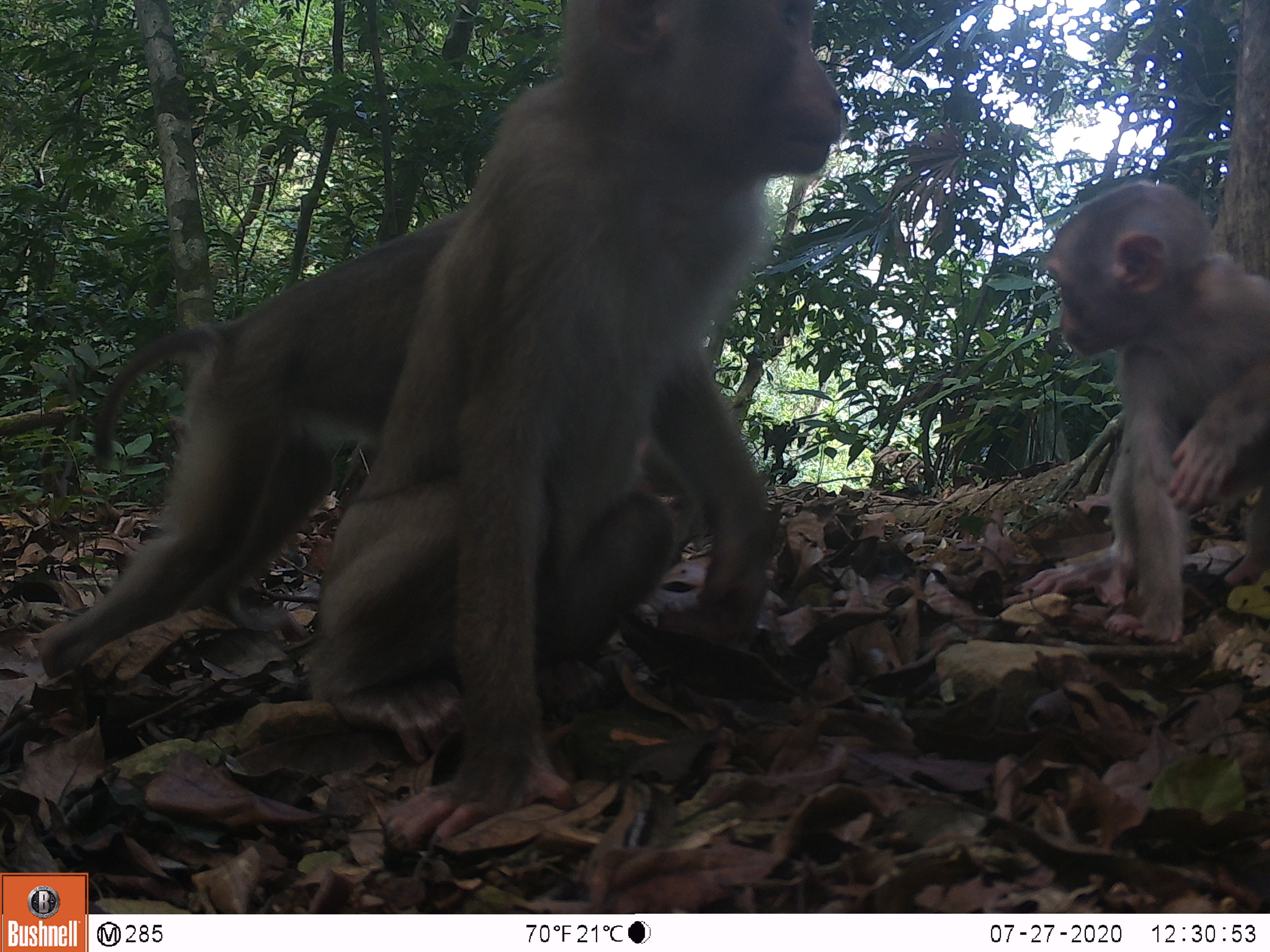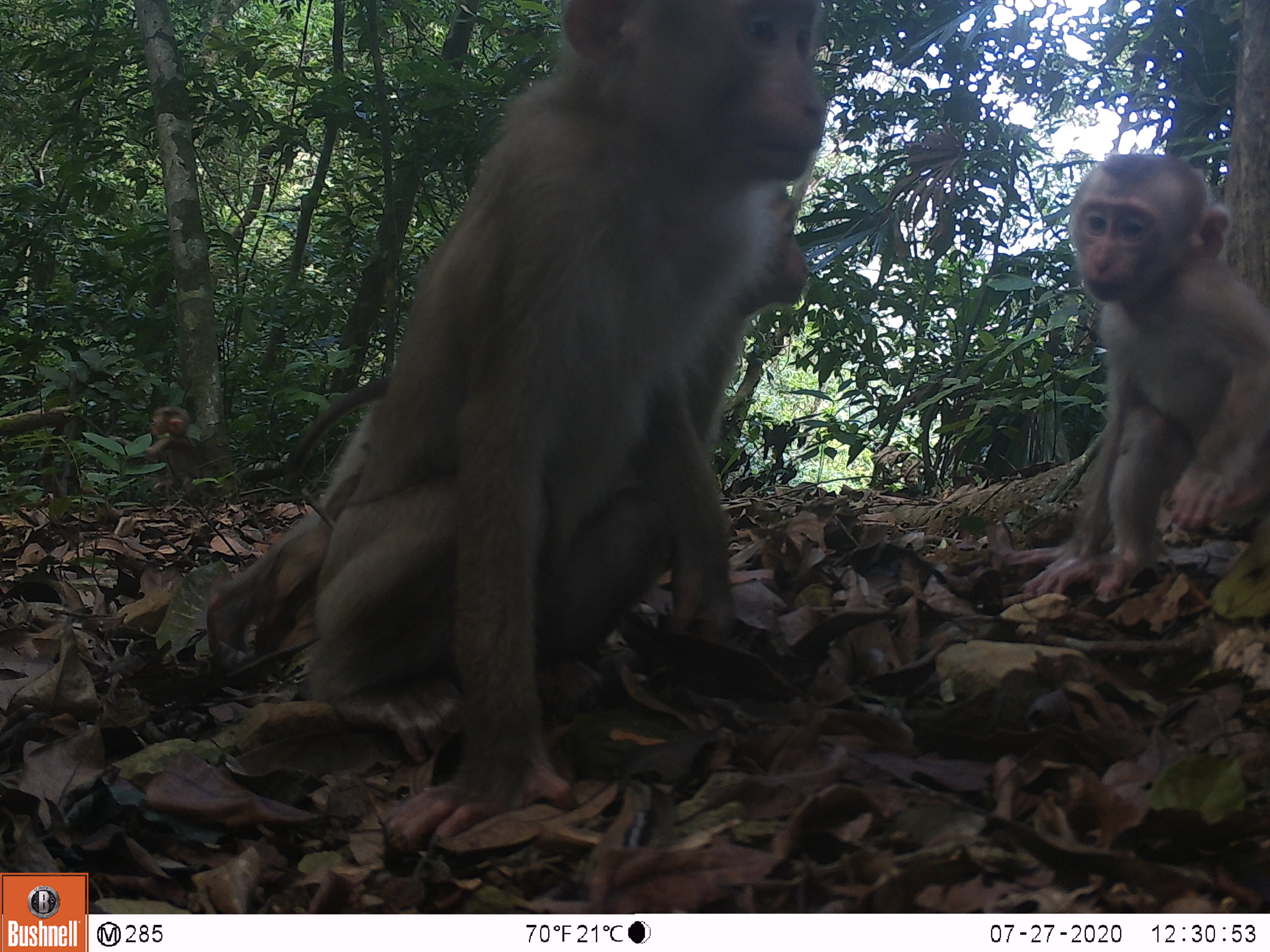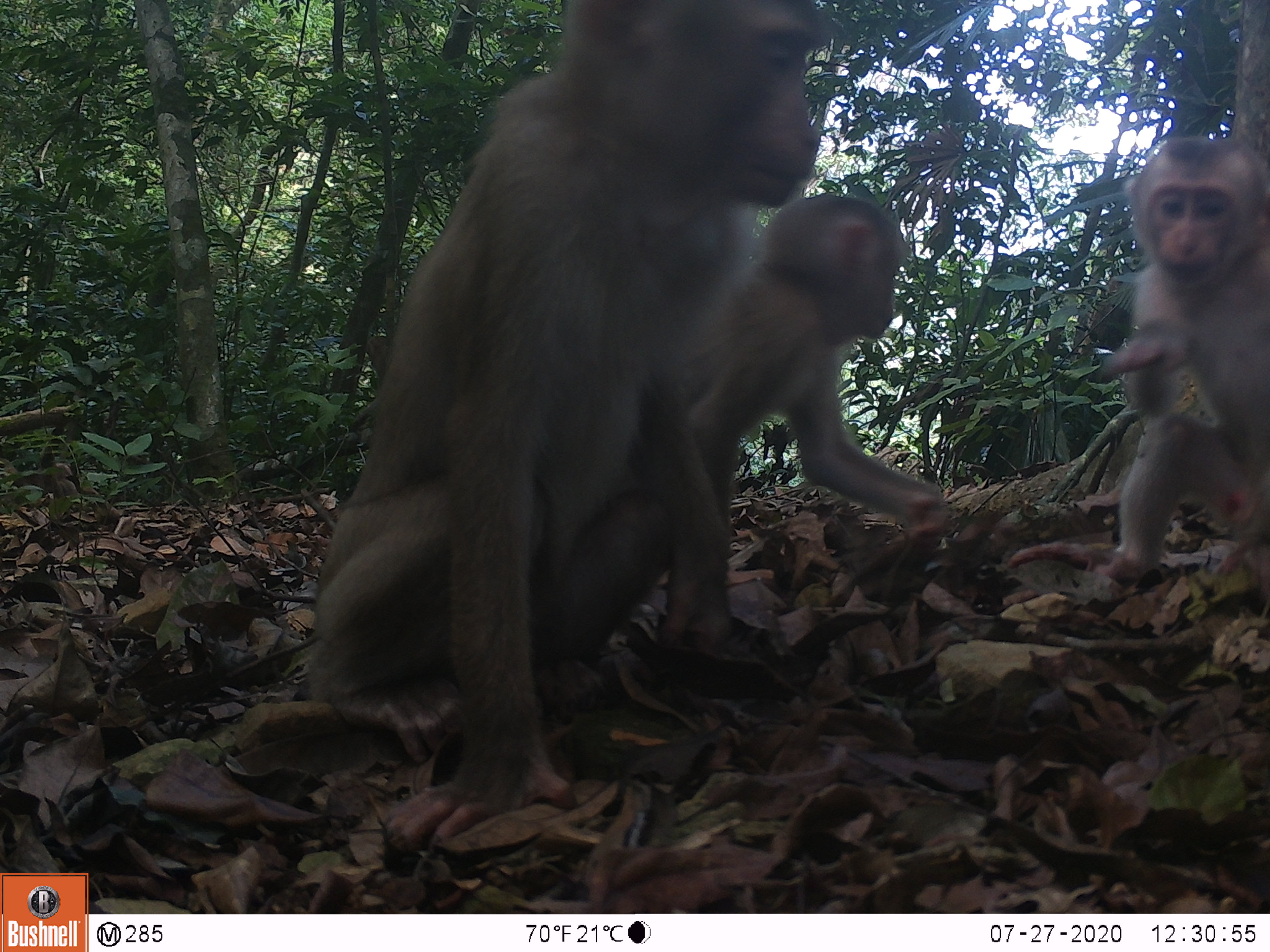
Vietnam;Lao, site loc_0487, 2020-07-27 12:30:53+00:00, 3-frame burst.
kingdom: Animalia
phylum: Chordata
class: Mammalia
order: Primates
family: Cercopithecidae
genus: Macaca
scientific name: Macaca nemestrina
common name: pig-tailed macaque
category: pig tailed macaque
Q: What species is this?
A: Pig tailed macaque (pig-tailed macaque) (Macaca nemestrina).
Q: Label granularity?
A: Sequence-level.